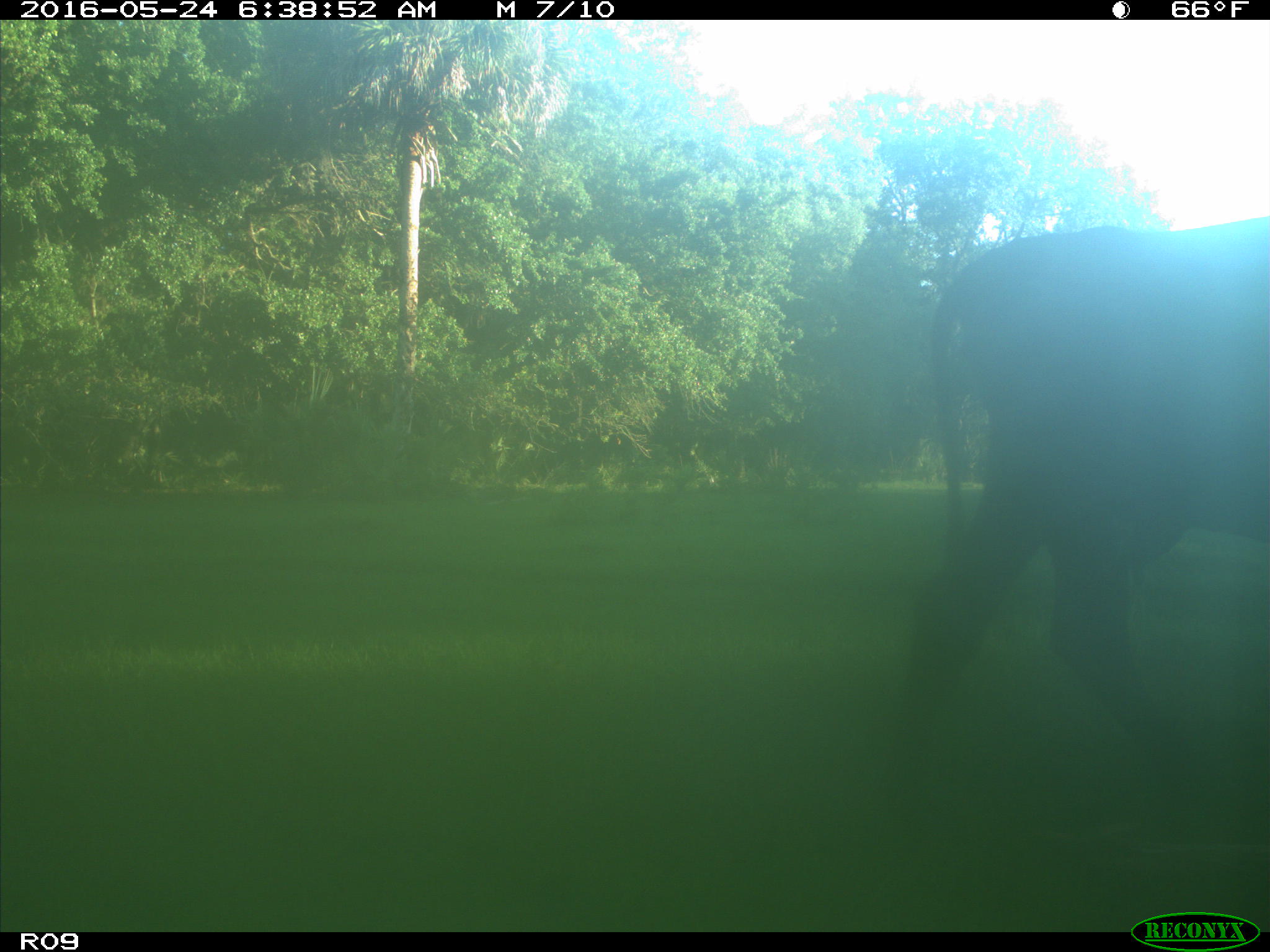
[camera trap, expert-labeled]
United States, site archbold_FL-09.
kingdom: Animalia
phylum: Chordata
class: Mammalia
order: Artiodactyla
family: Bovidae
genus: Bos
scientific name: Bos taurus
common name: domestic cow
Bos taurus (domestic cow).